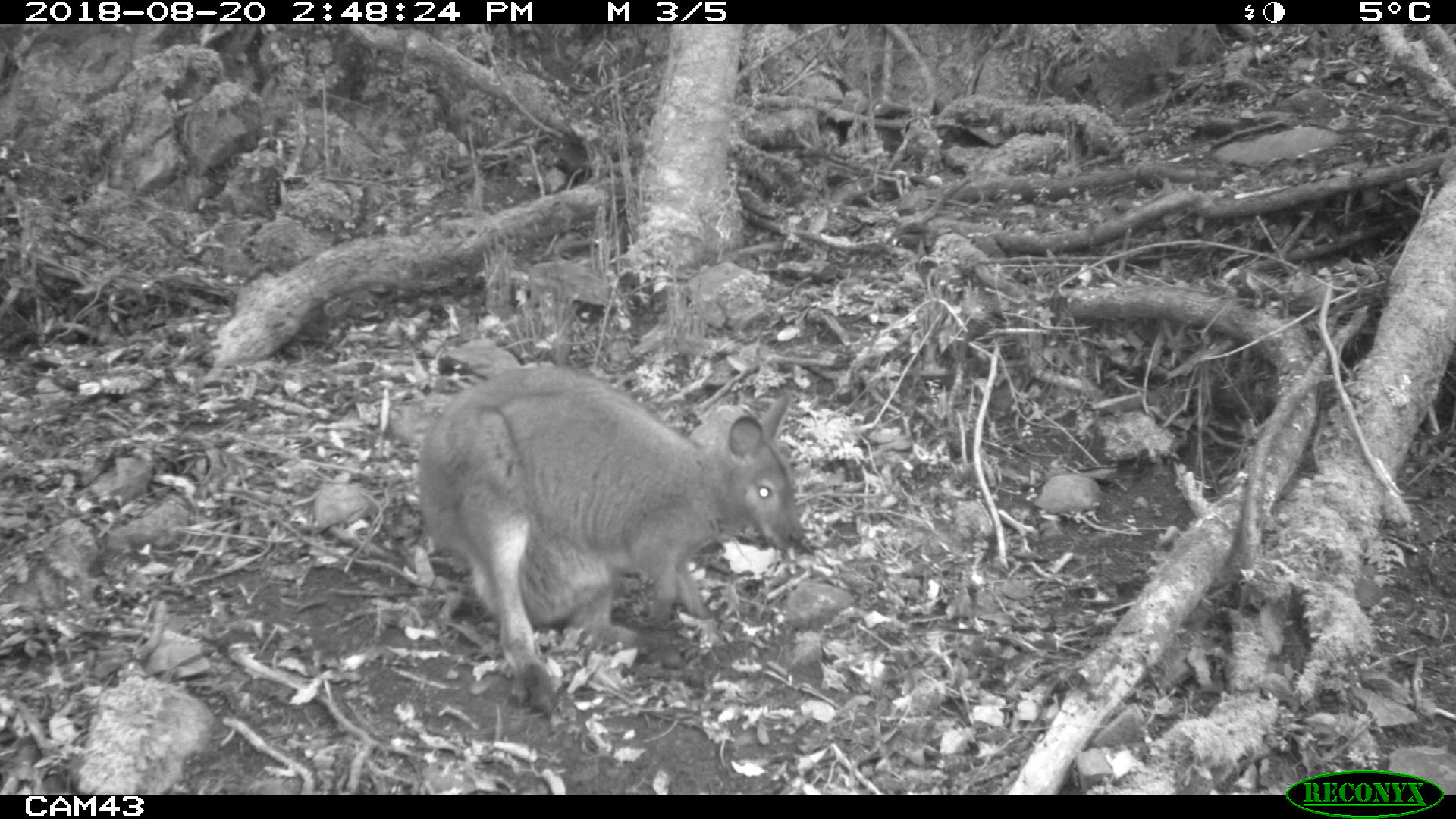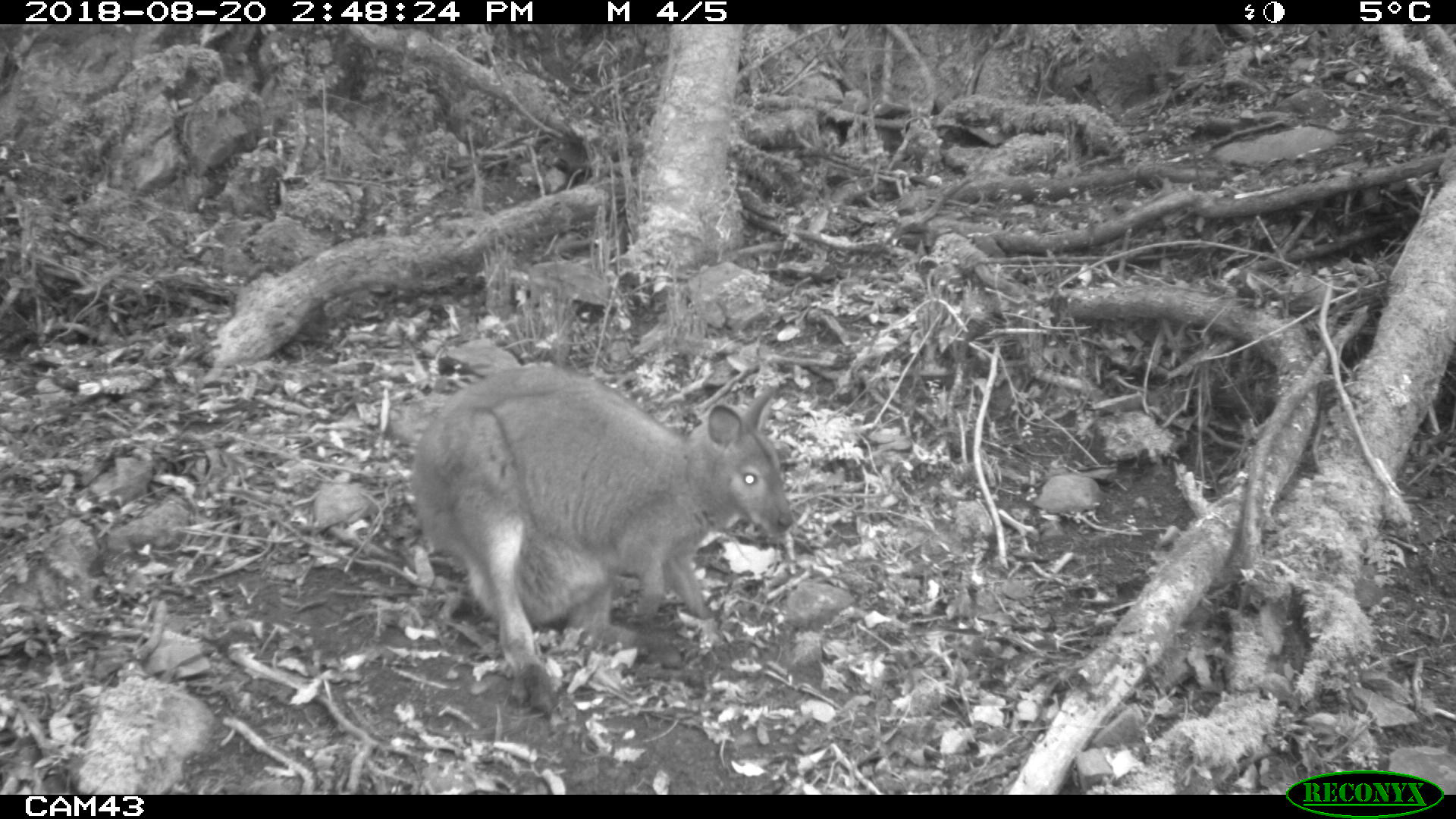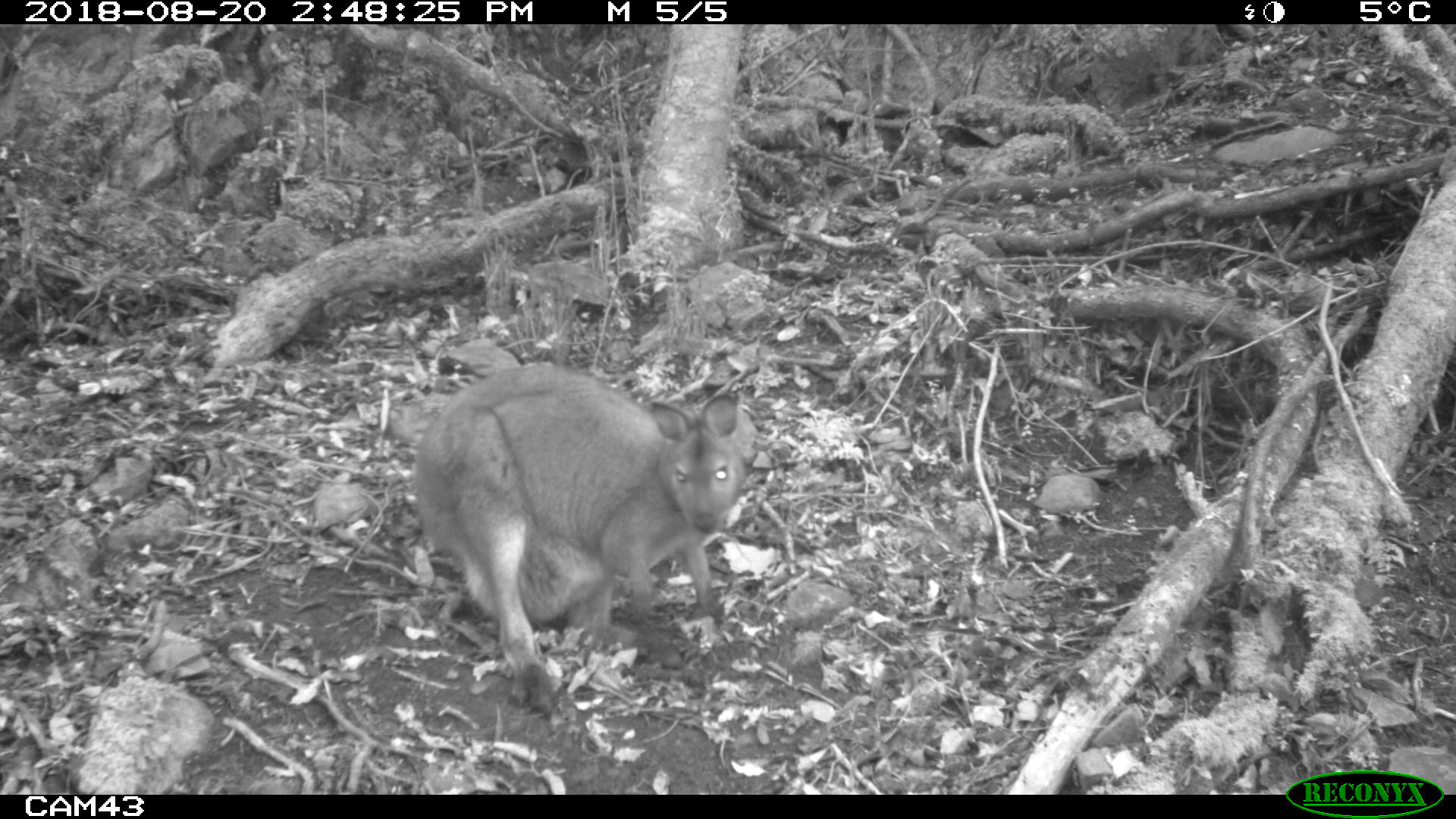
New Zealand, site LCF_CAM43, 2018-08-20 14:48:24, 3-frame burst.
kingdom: Animalia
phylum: Chordata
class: Mammalia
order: Diprotodontia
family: Macropodidae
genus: Notamacropus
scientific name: Notamacropus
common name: wallaby